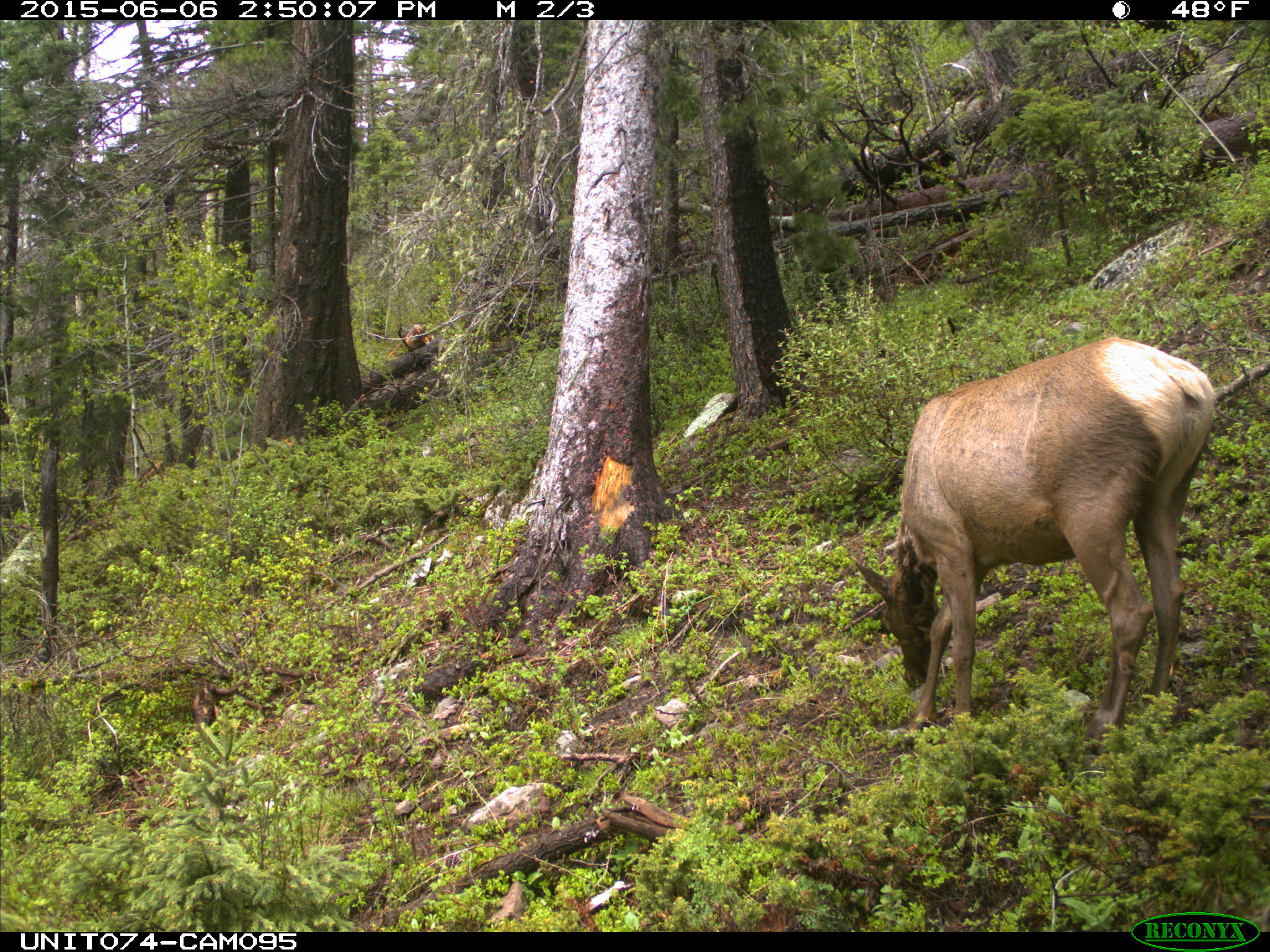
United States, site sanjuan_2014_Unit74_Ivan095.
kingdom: Animalia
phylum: Chordata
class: Mammalia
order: Artiodactyla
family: Cervidae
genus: Cervus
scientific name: Cervus elaphus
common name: red deer